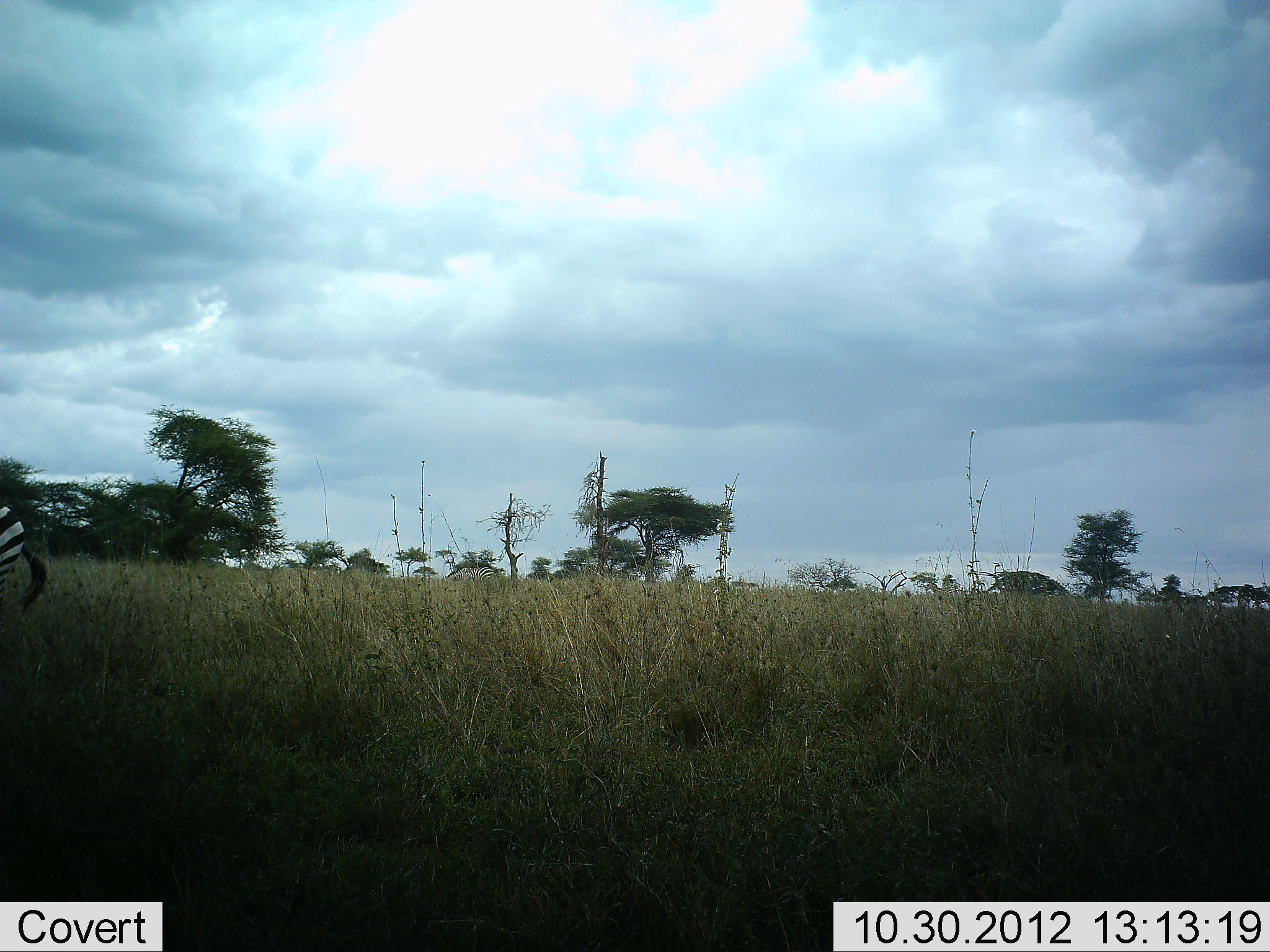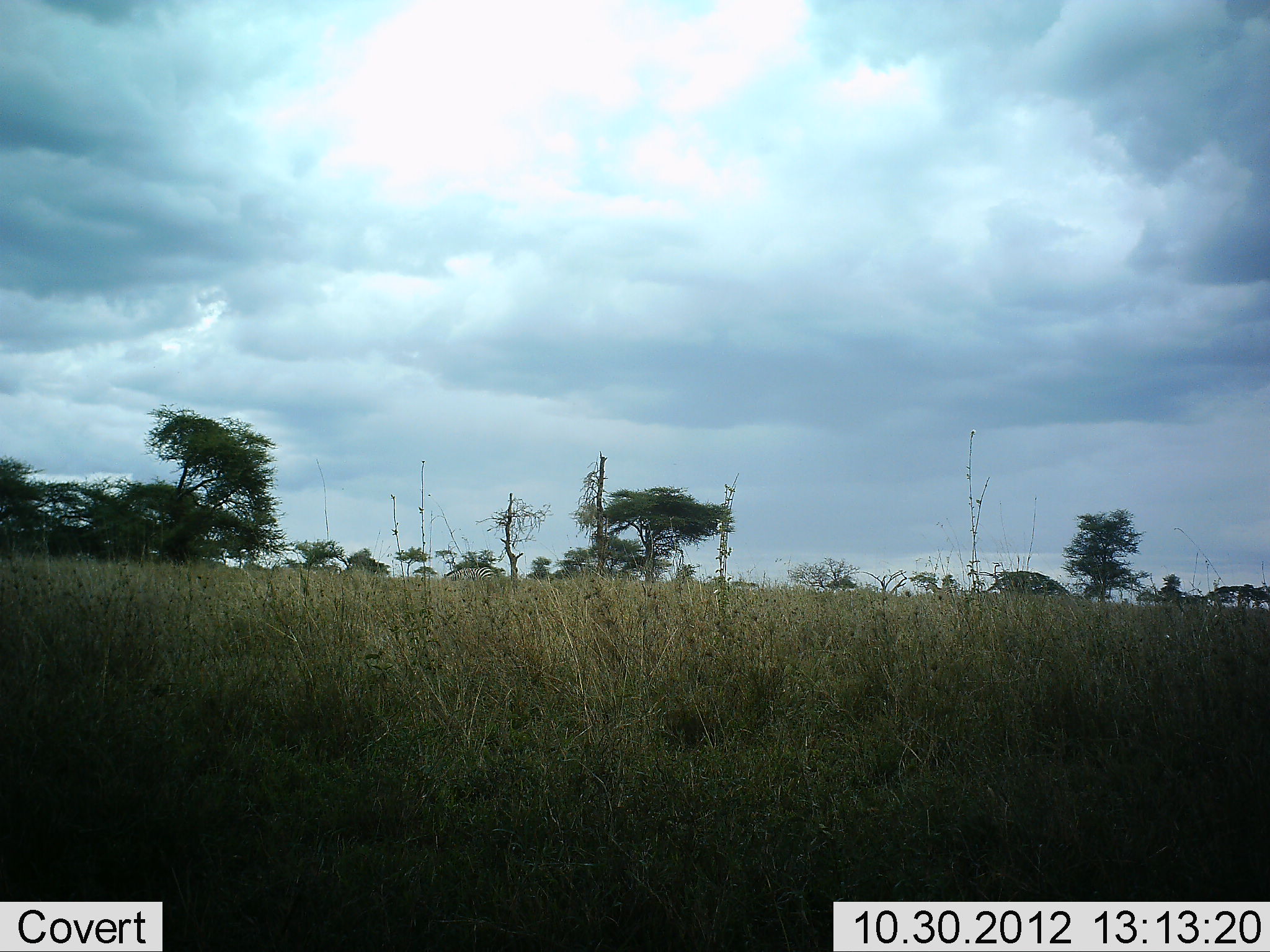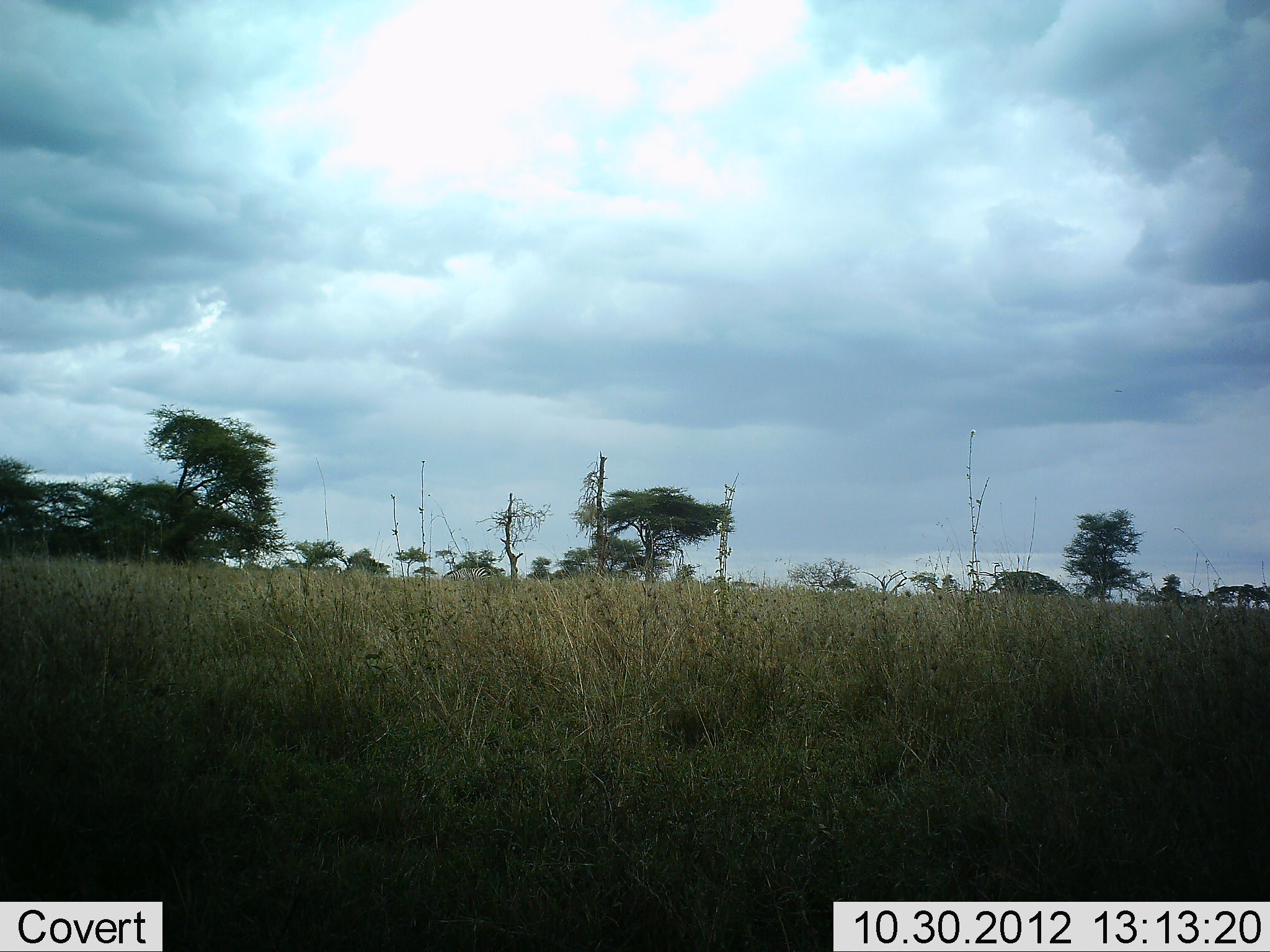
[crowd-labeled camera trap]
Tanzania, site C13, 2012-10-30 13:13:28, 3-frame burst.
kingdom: Animalia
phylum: Chordata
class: Mammalia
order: Perissodactyla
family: Equidae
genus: Equus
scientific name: Equus quagga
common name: plains zebra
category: zebra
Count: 1.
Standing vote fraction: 40%.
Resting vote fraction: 0%.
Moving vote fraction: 90%.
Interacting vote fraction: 0%.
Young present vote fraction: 0%.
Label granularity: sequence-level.